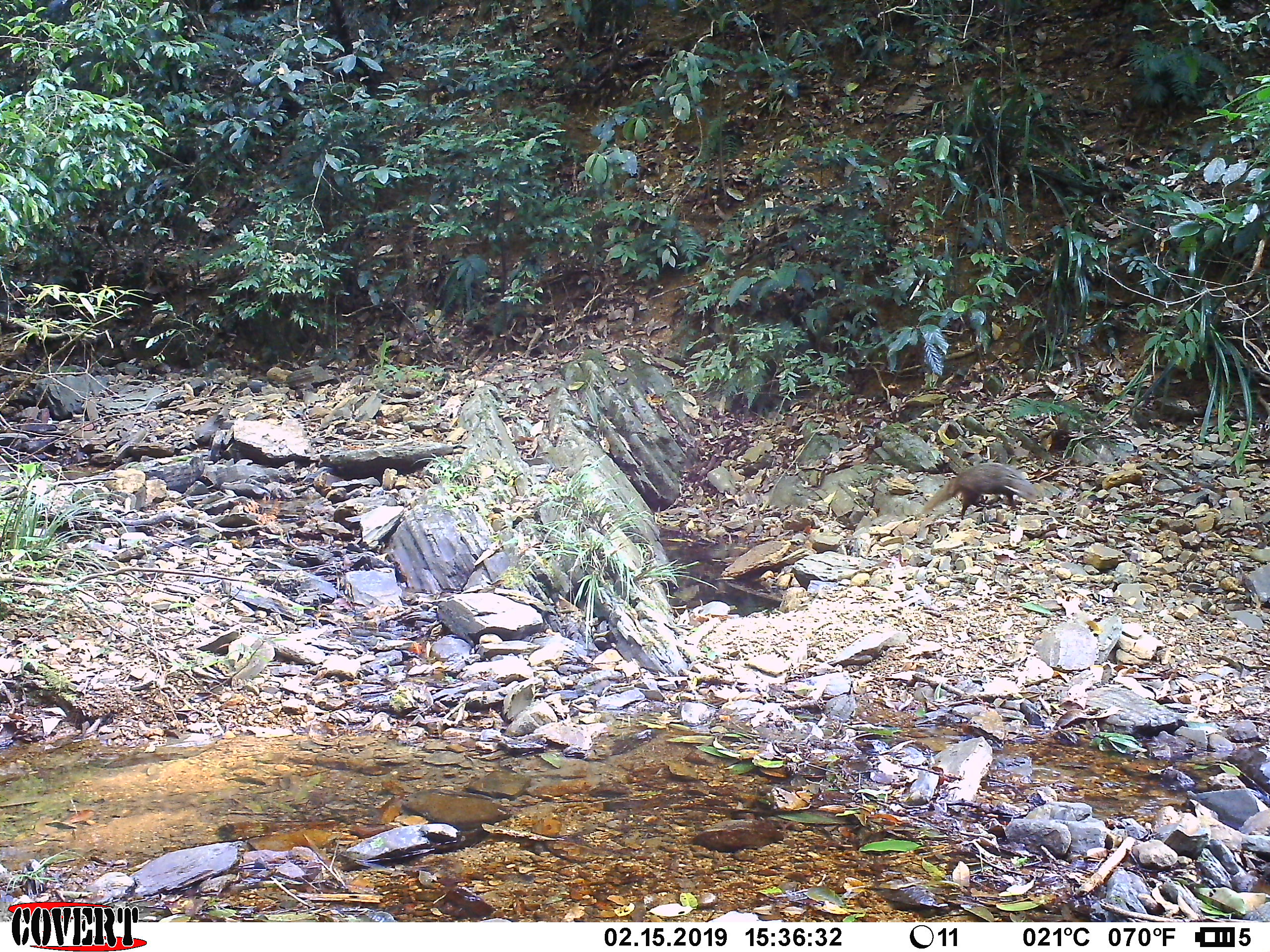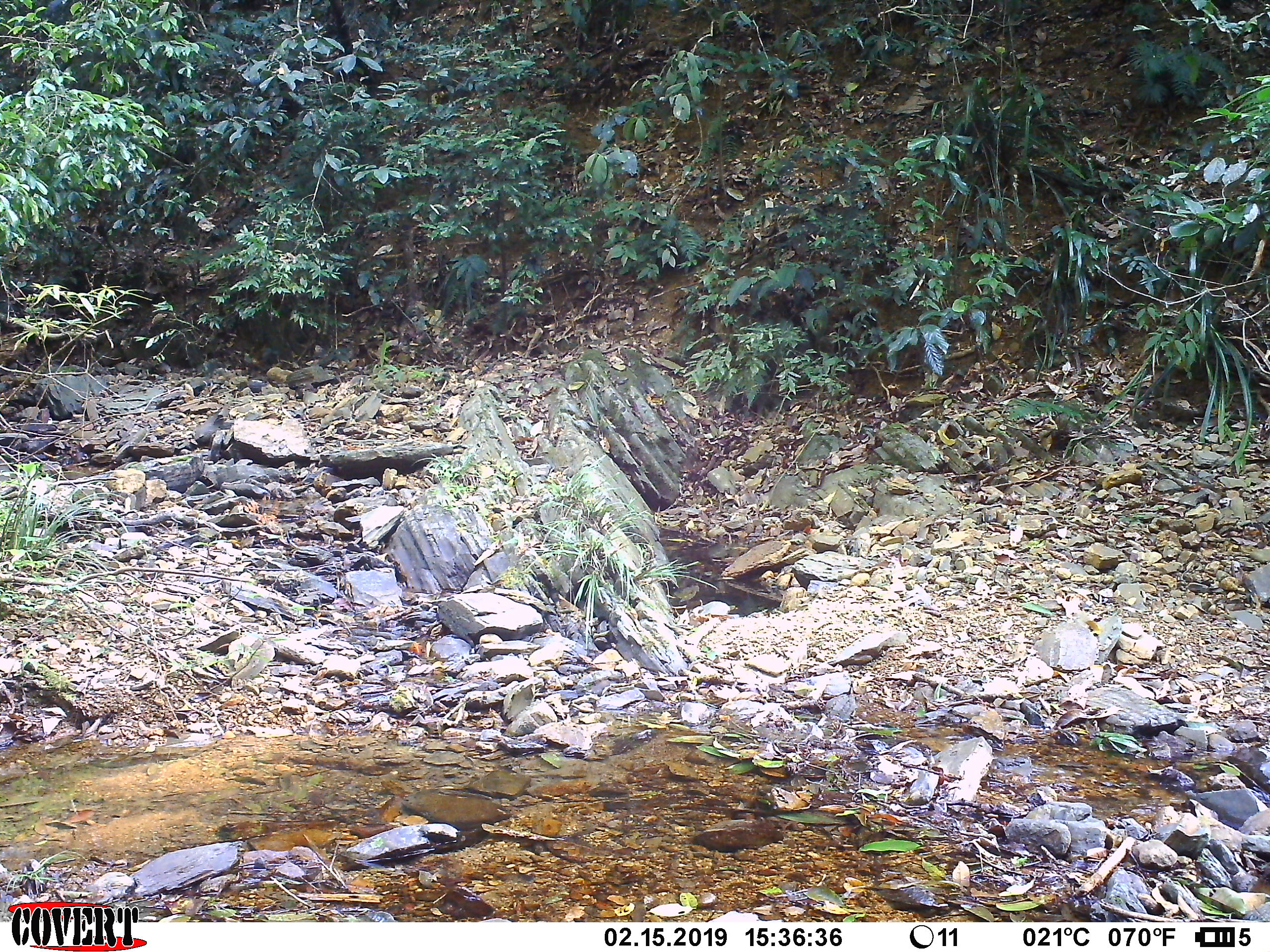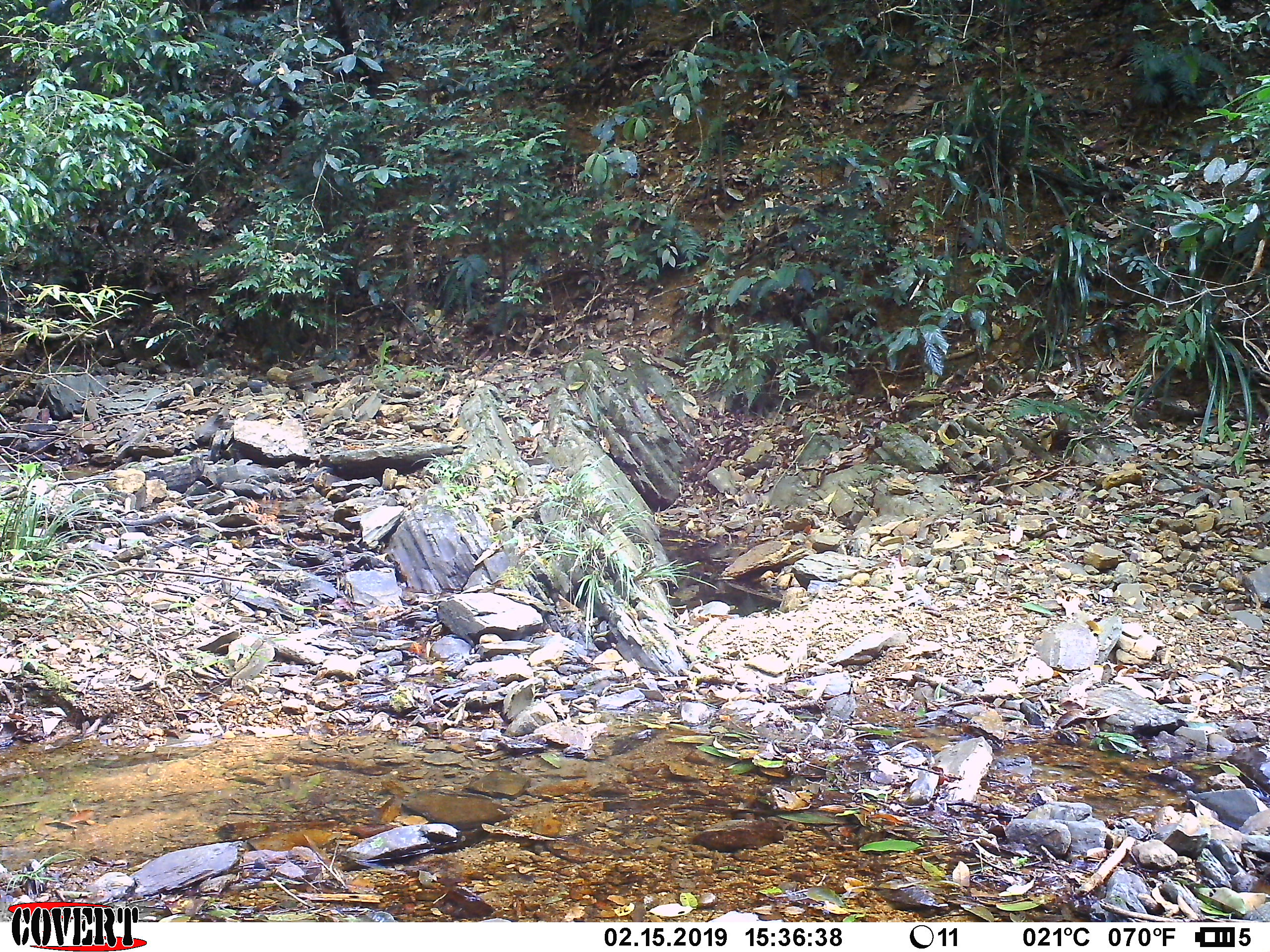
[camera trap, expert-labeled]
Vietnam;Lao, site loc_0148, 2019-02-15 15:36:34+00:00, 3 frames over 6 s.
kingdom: Animalia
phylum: Chordata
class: Mammalia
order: Carnivora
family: Herpestidae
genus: Urva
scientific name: Urva urva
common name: crab-eating mongoose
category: crab eating mongoose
Crab eating mongoose (crab-eating mongoose) (Urva urva). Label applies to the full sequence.